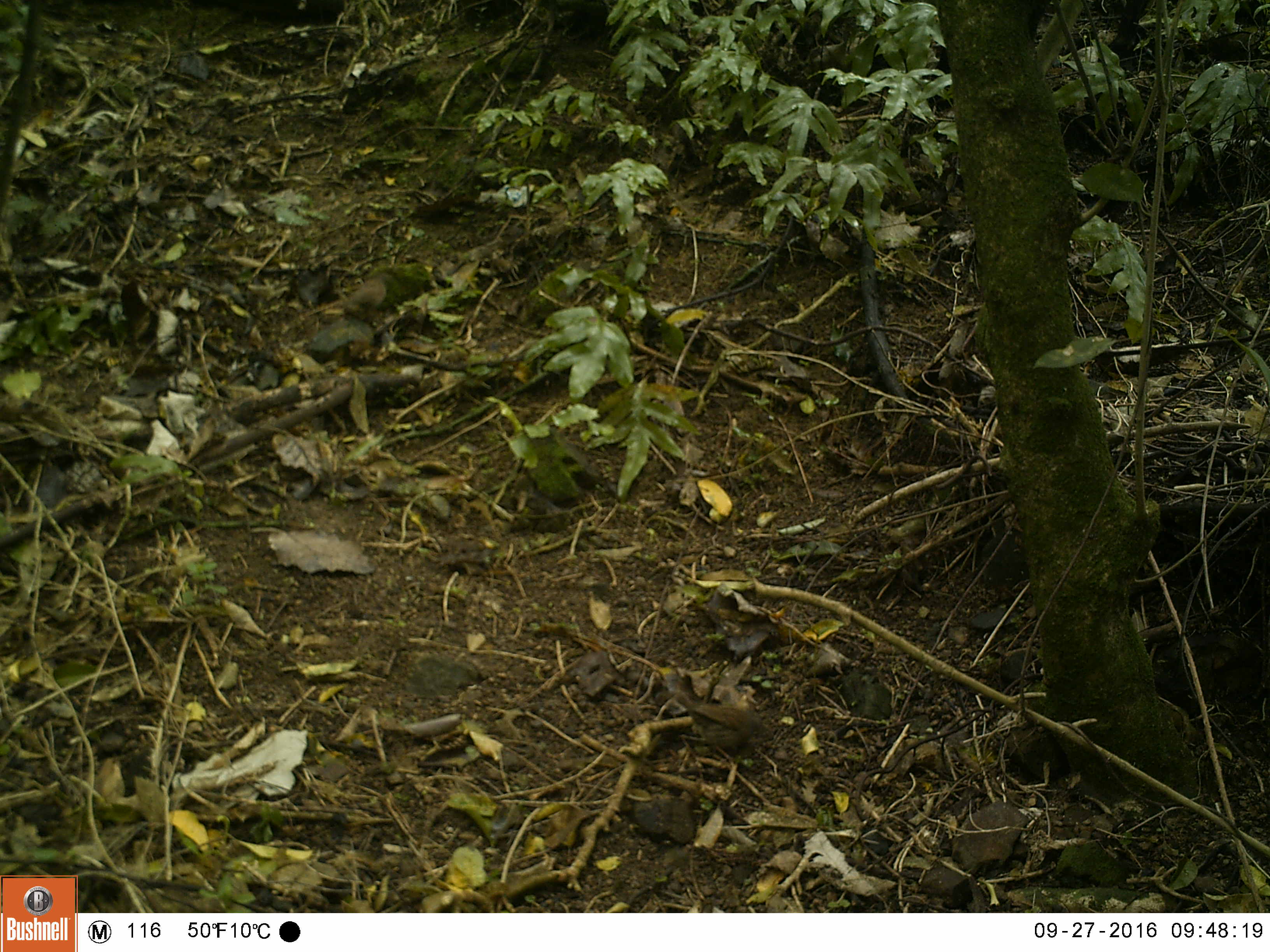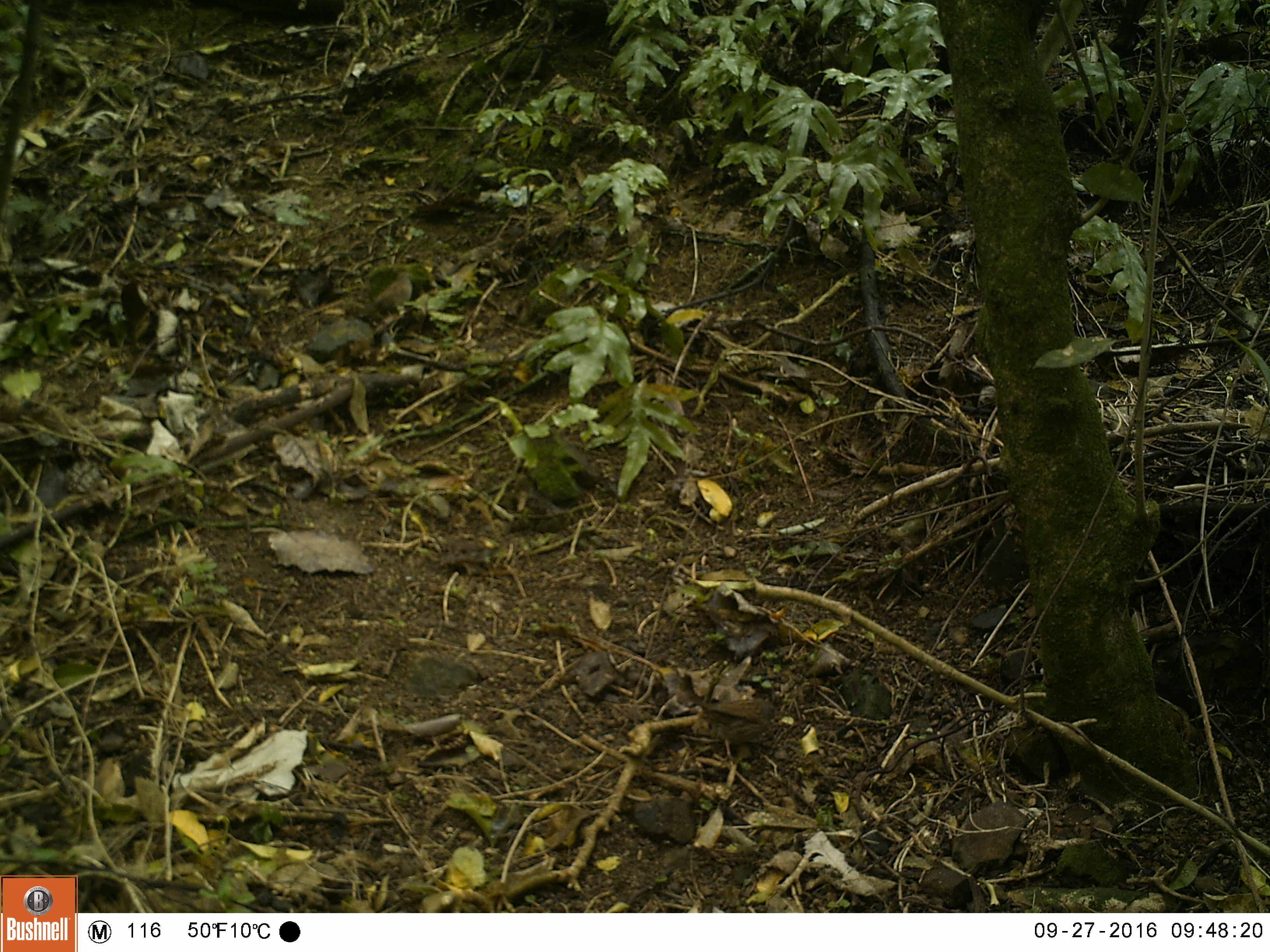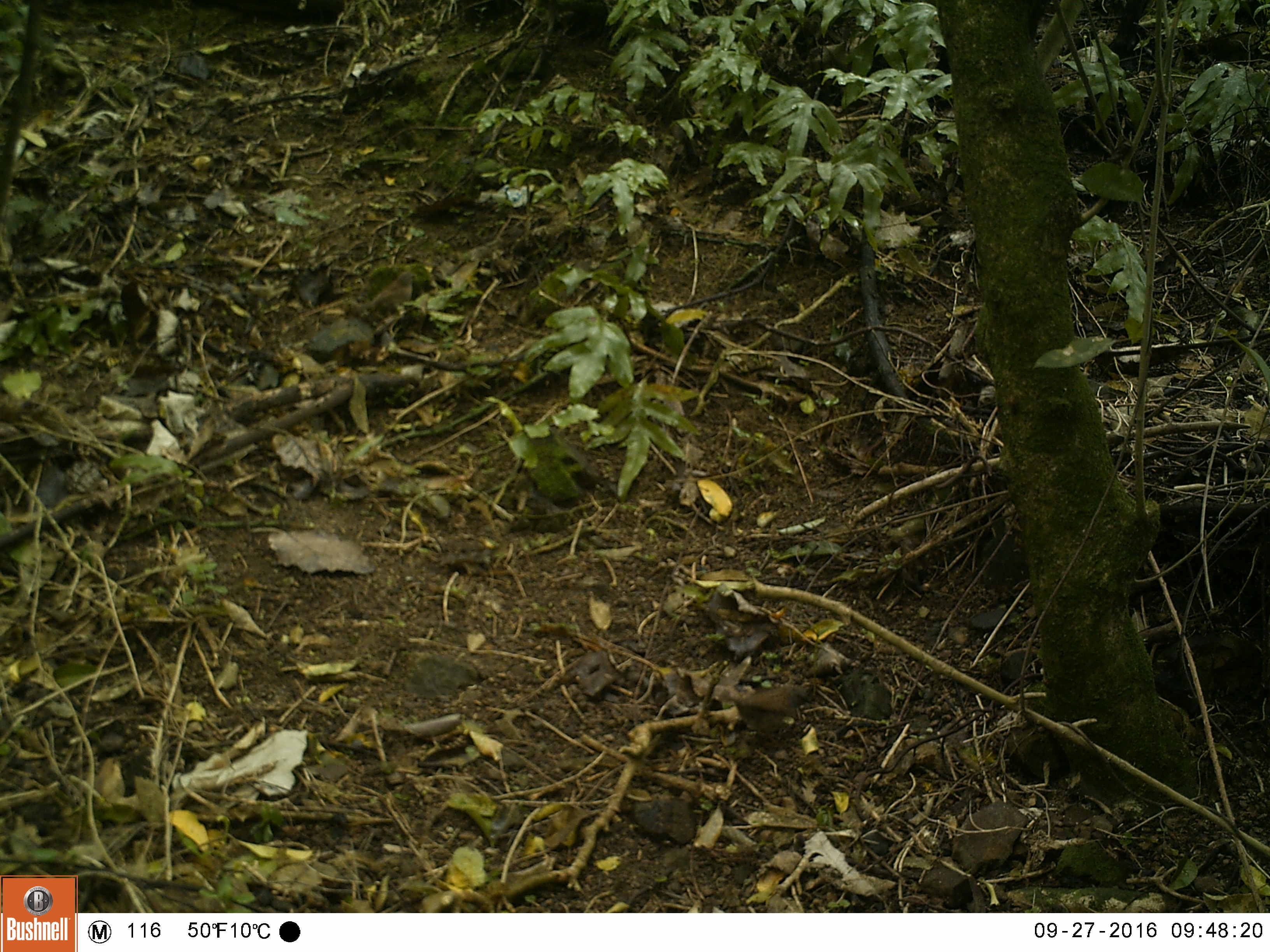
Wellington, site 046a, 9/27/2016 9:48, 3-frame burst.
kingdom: Animalia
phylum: Chordata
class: Aves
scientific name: Aves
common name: bird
Bird (Aves).